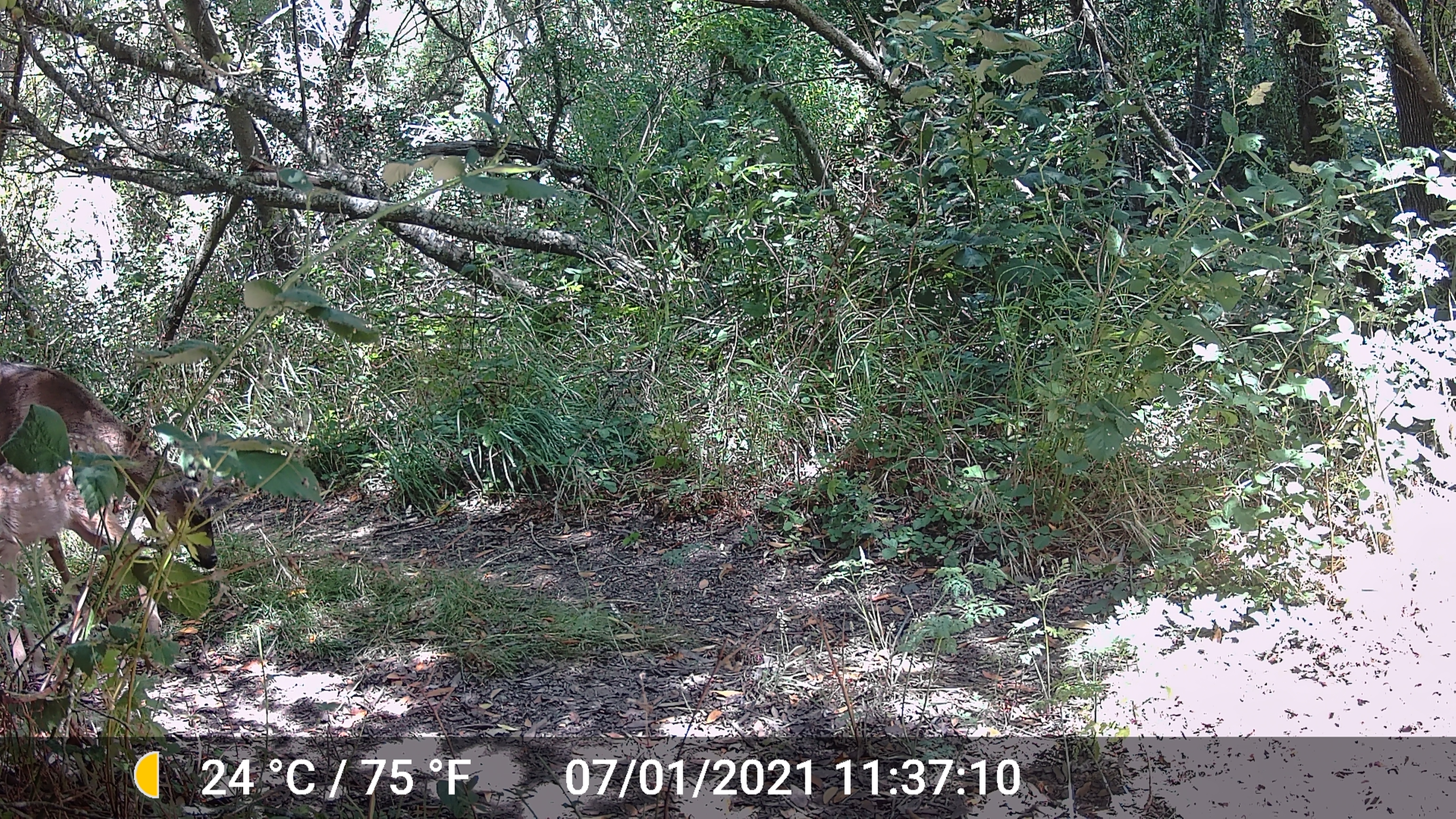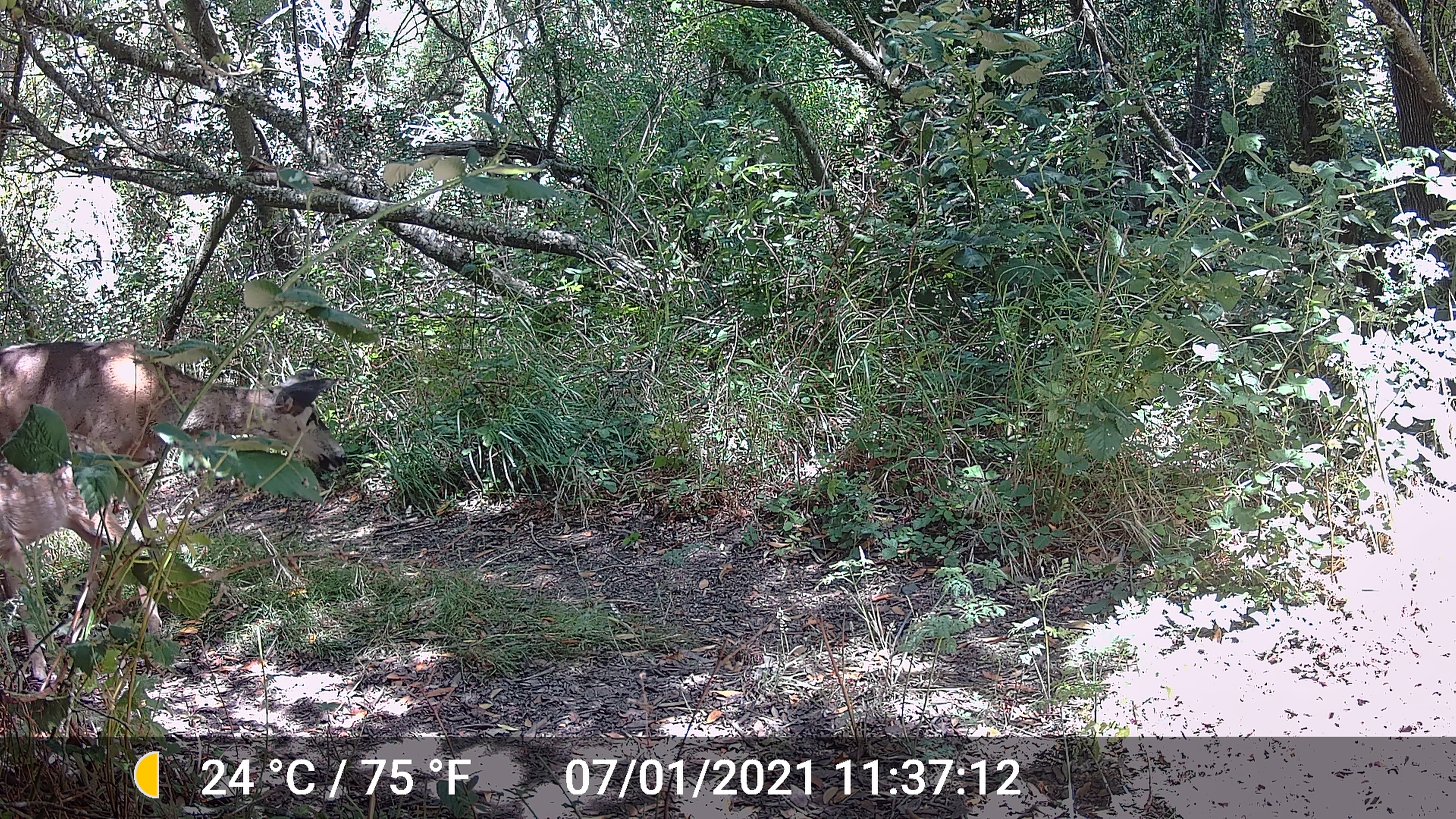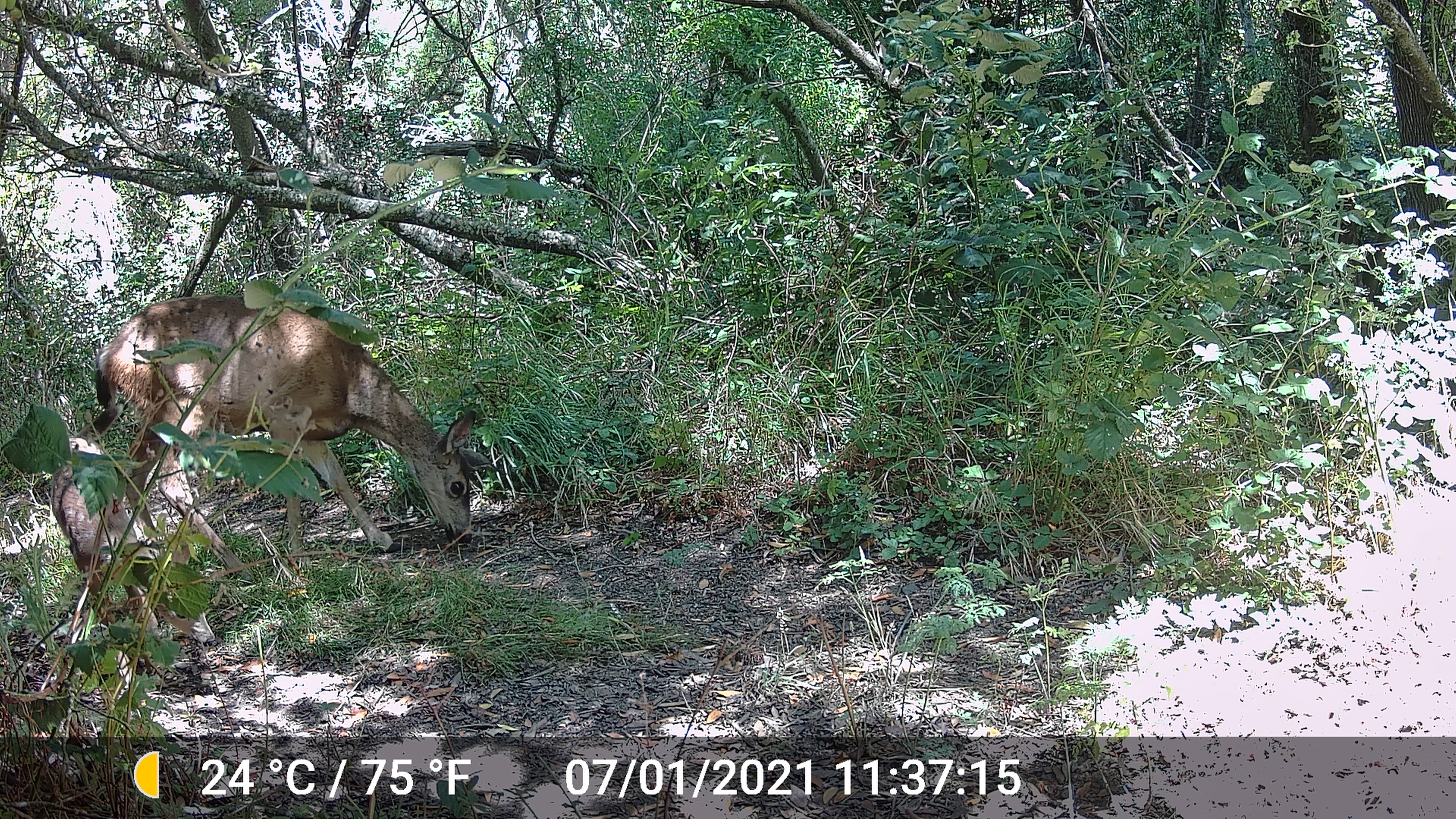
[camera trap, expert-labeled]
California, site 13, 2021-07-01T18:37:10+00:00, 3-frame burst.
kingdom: Animalia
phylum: Chordata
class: Mammalia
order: Artiodactyla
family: Cervidae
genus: Odocoileus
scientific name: Odocoileus hemionus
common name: mule deer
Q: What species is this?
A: Mule deer (Odocoileus hemionus).